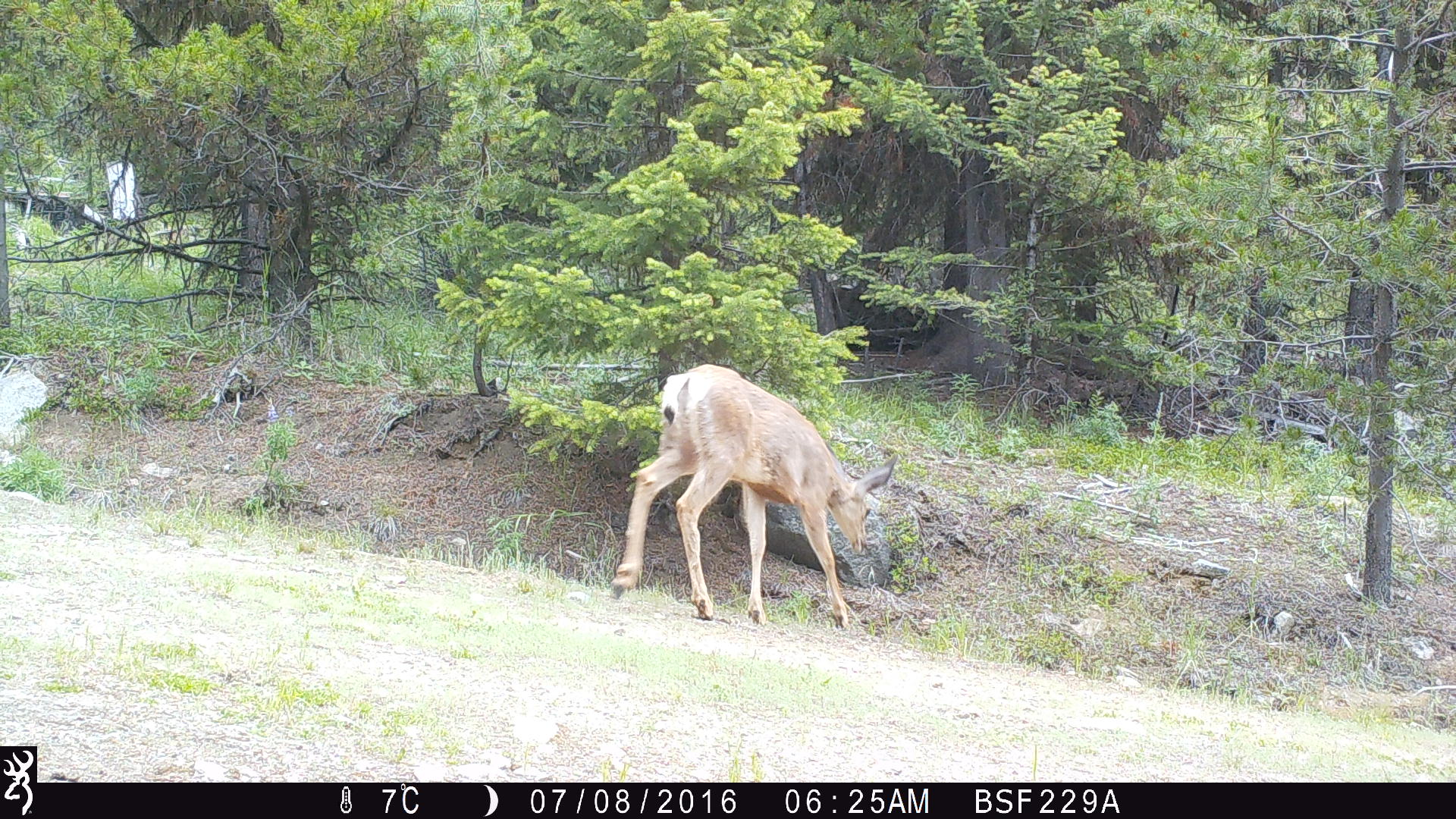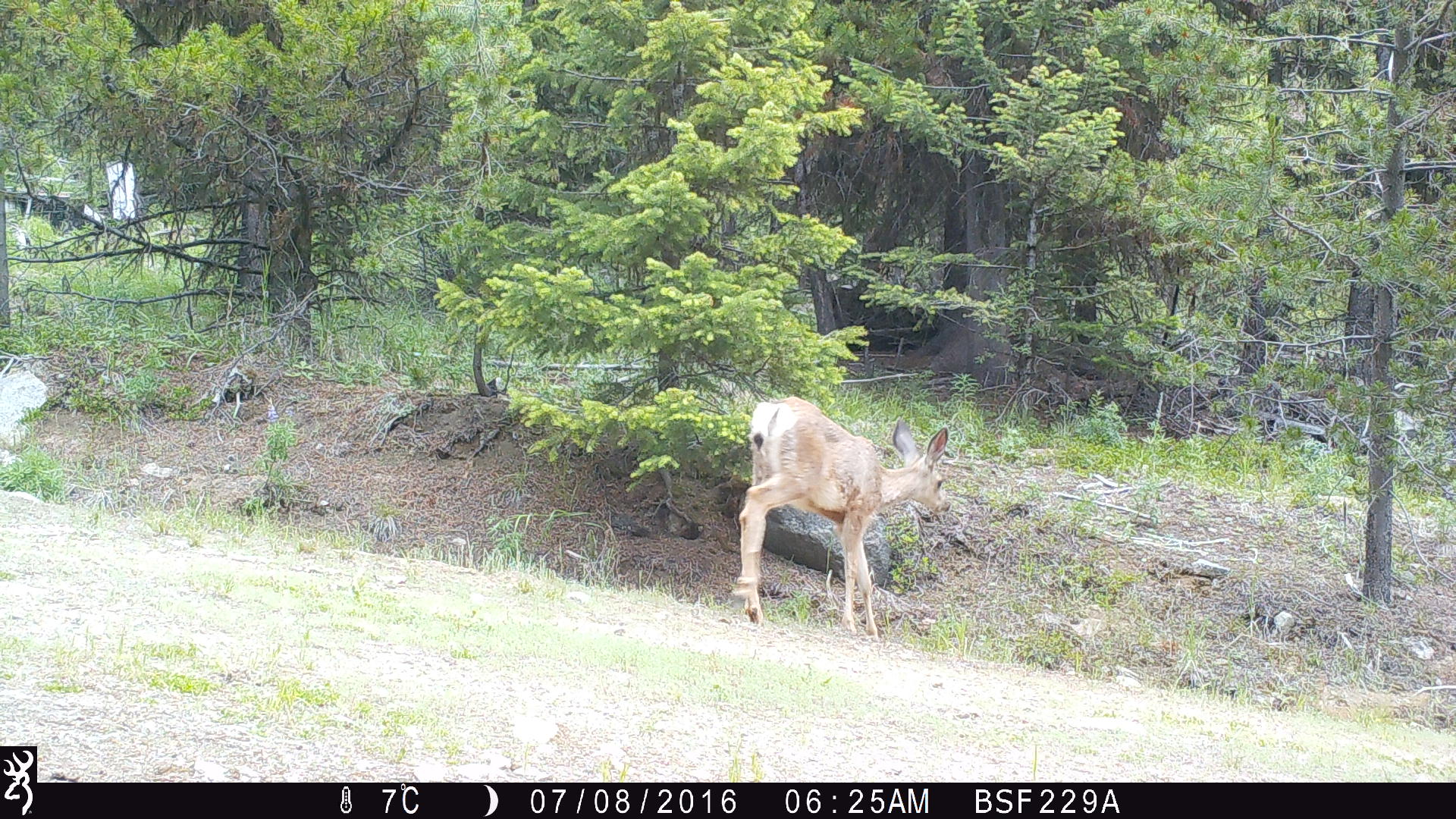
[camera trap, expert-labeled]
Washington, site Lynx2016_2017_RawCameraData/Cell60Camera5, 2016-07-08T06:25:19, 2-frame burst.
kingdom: Animalia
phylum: Chordata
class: Mammalia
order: Artiodactyla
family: Cervidae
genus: Odocoileus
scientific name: Odocoileus hemionus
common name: mule deer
Odocoileus hemionus (mule deer). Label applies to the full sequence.